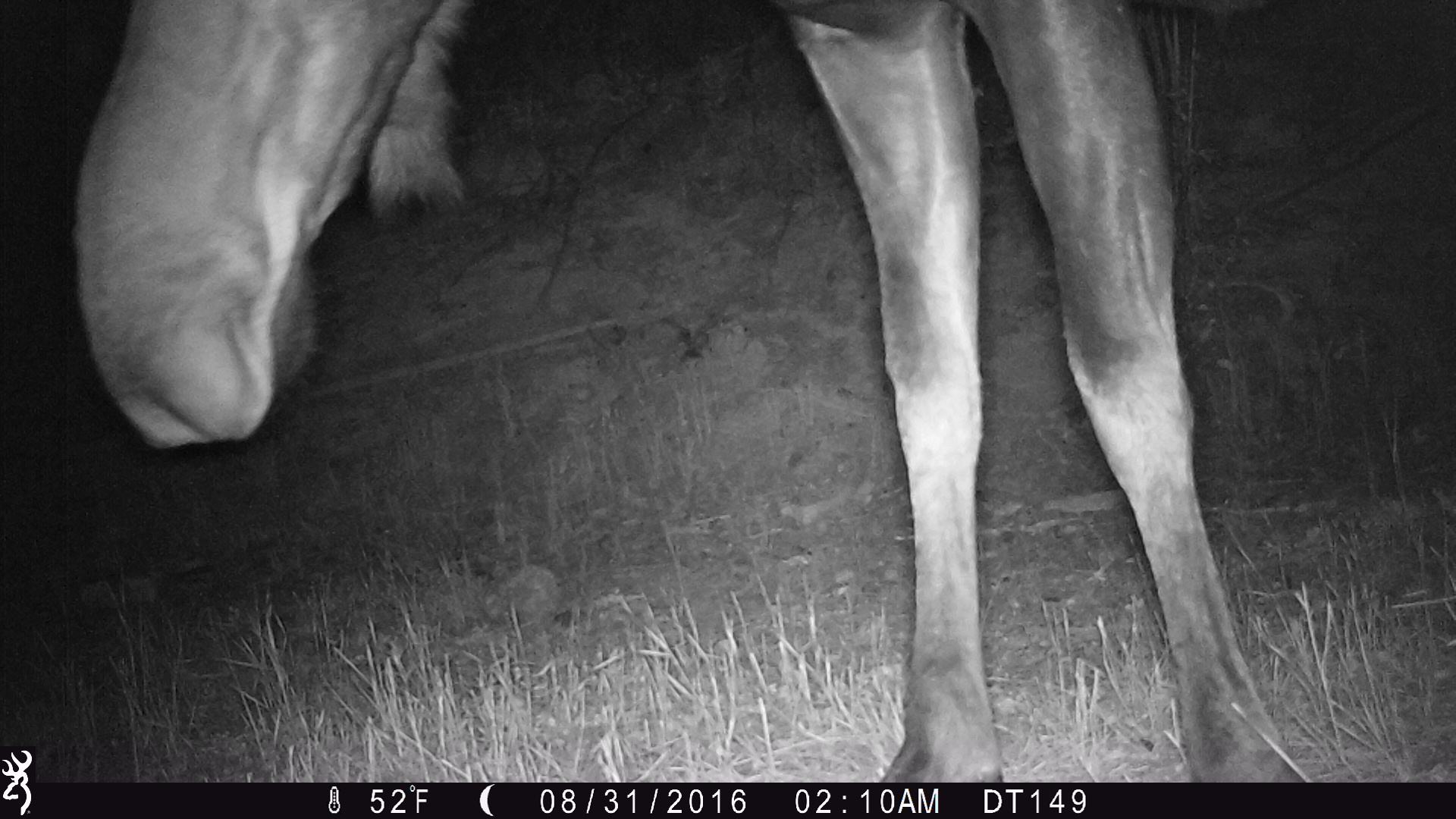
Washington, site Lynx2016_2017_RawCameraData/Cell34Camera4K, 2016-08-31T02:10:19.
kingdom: Animalia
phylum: Chordata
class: Mammalia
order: Artiodactyla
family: Cervidae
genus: Alces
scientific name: Alces alces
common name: moose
Alces alces (moose). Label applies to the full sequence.